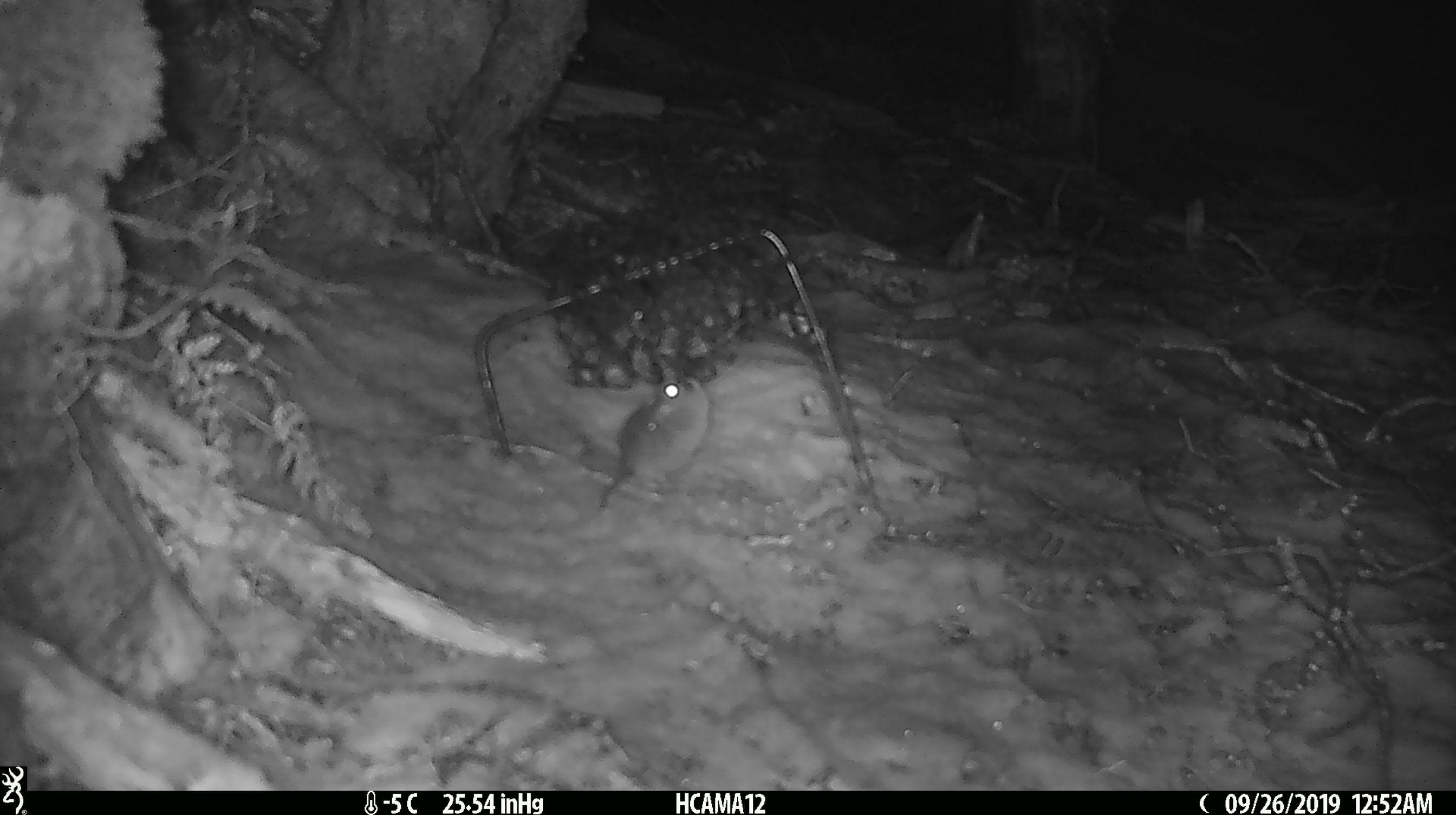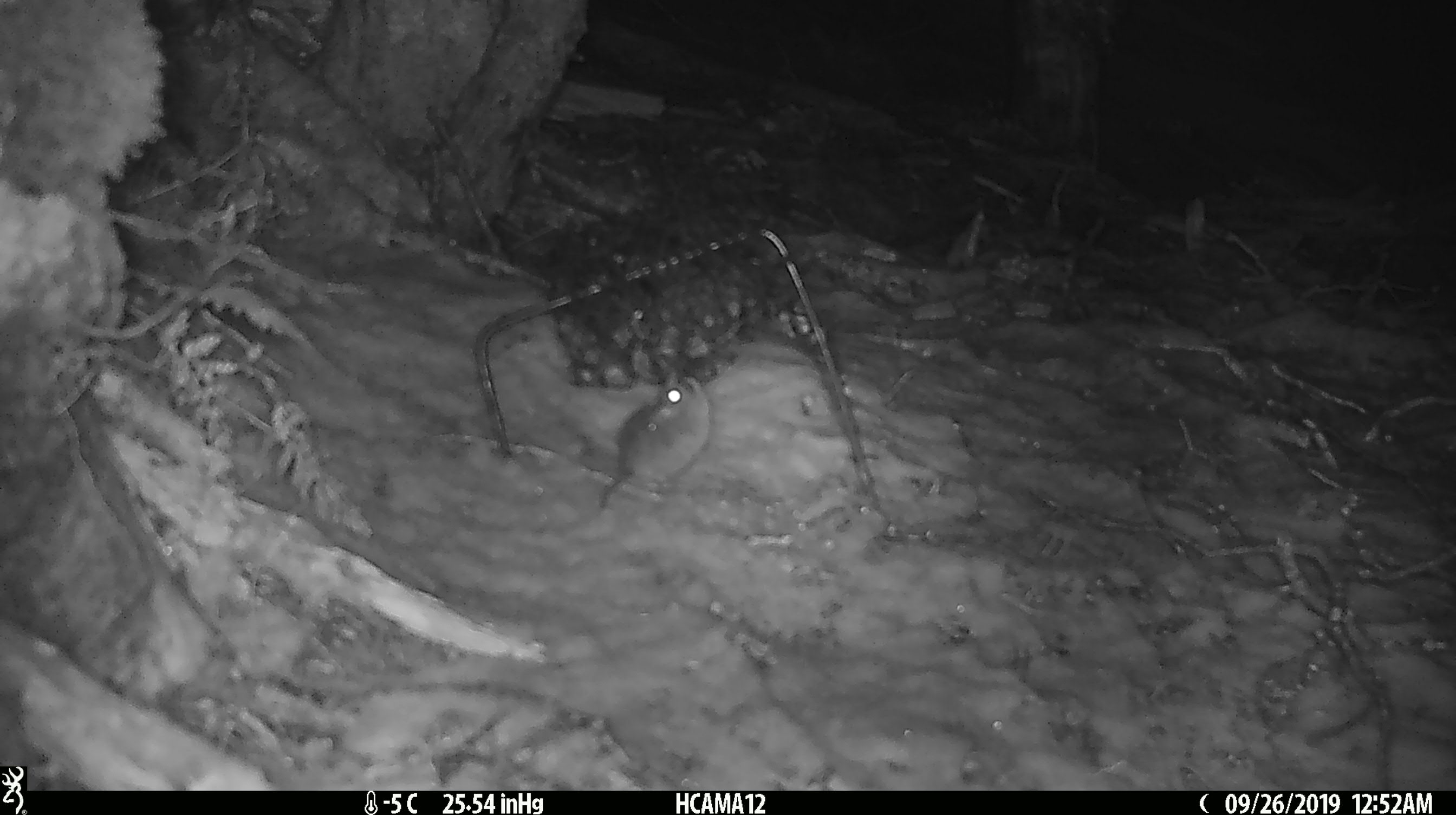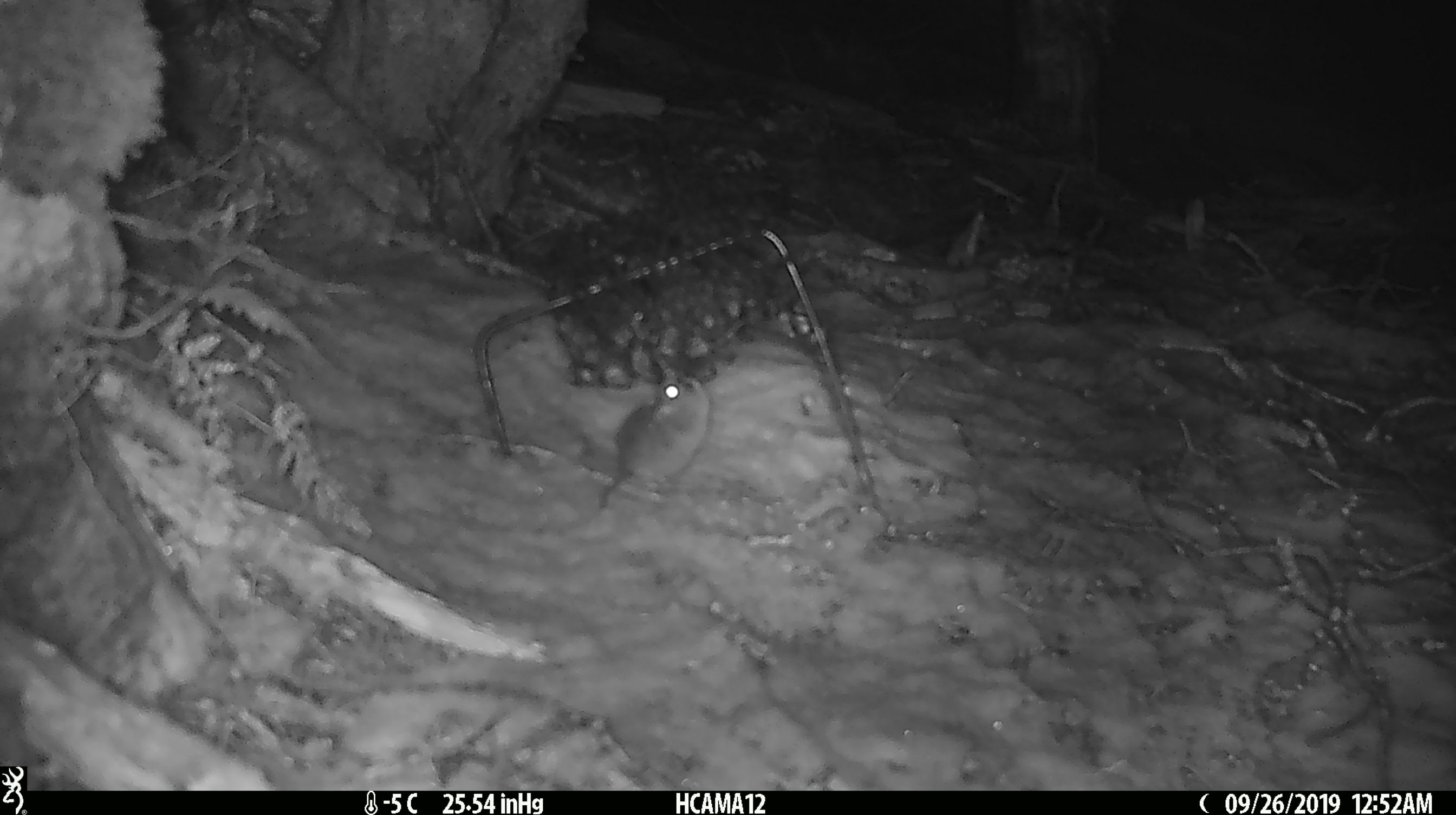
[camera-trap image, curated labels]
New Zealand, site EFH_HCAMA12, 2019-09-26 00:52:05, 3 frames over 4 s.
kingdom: Animalia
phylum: Chordata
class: Mammalia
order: Rodentia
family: Muridae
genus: Mus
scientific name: Mus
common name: mouse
Mouse (Mus).